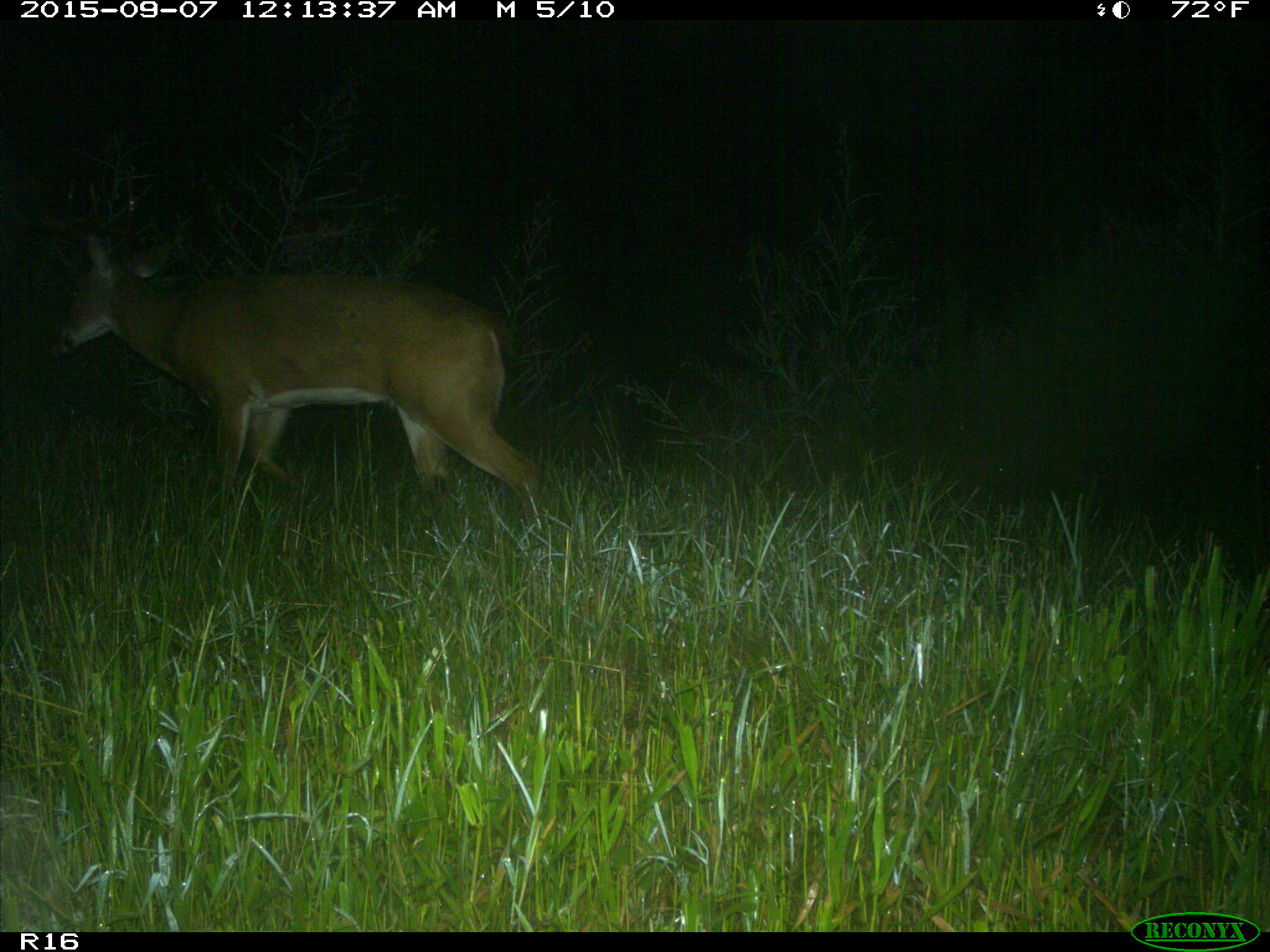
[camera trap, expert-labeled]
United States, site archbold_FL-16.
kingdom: Animalia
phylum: Chordata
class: Mammalia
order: Artiodactyla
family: Cervidae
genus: Odocoileus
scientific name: Odocoileus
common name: deer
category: unidentified deer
Unidentified deer (deer) (Odocoileus).